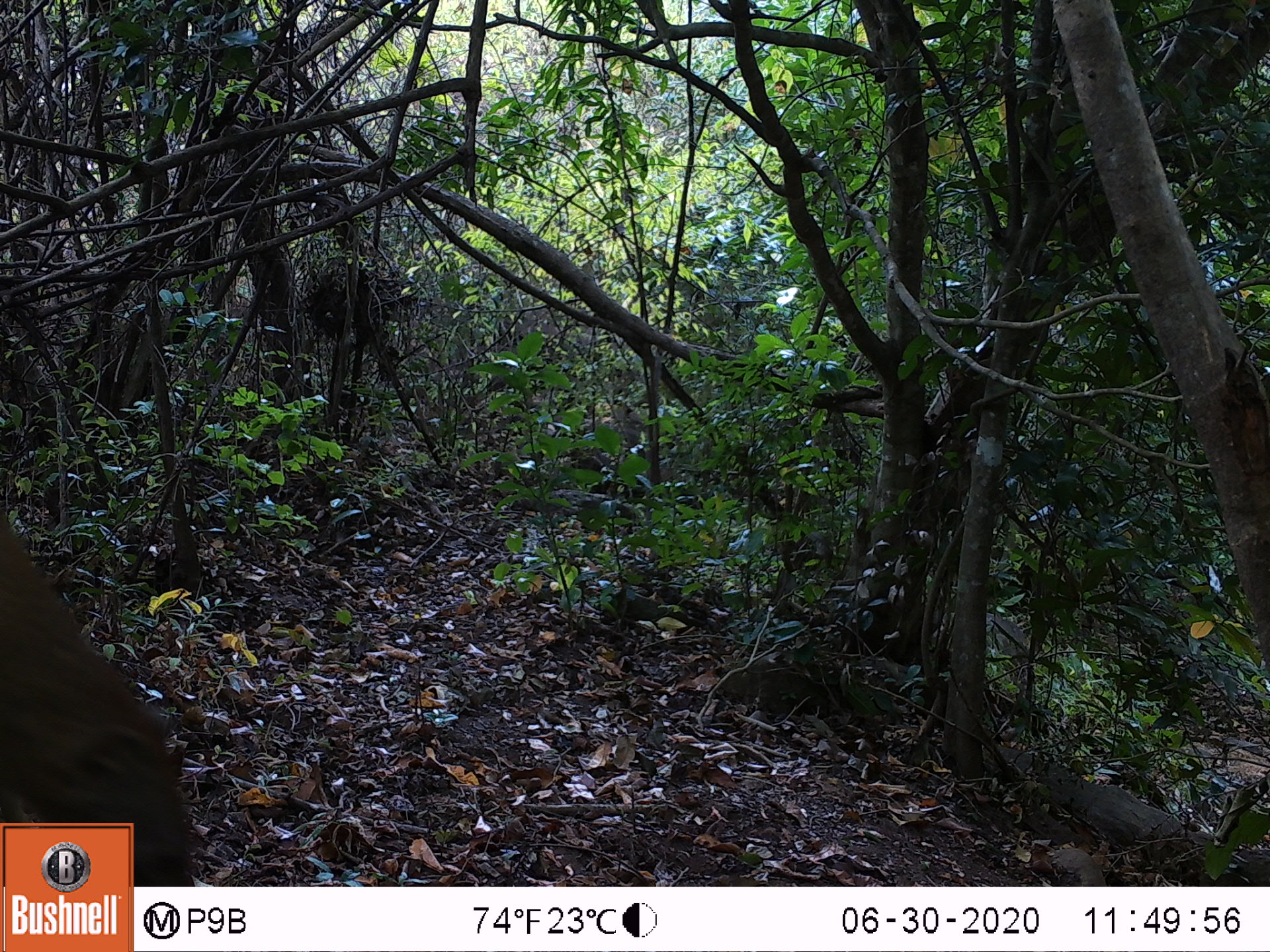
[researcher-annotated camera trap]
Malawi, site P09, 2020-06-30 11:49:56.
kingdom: Animalia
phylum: Chordata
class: Mammalia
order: Rodentia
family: Sciuridae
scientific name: Sciuridae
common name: squirrel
Squirrel (Sciuridae), count 1.